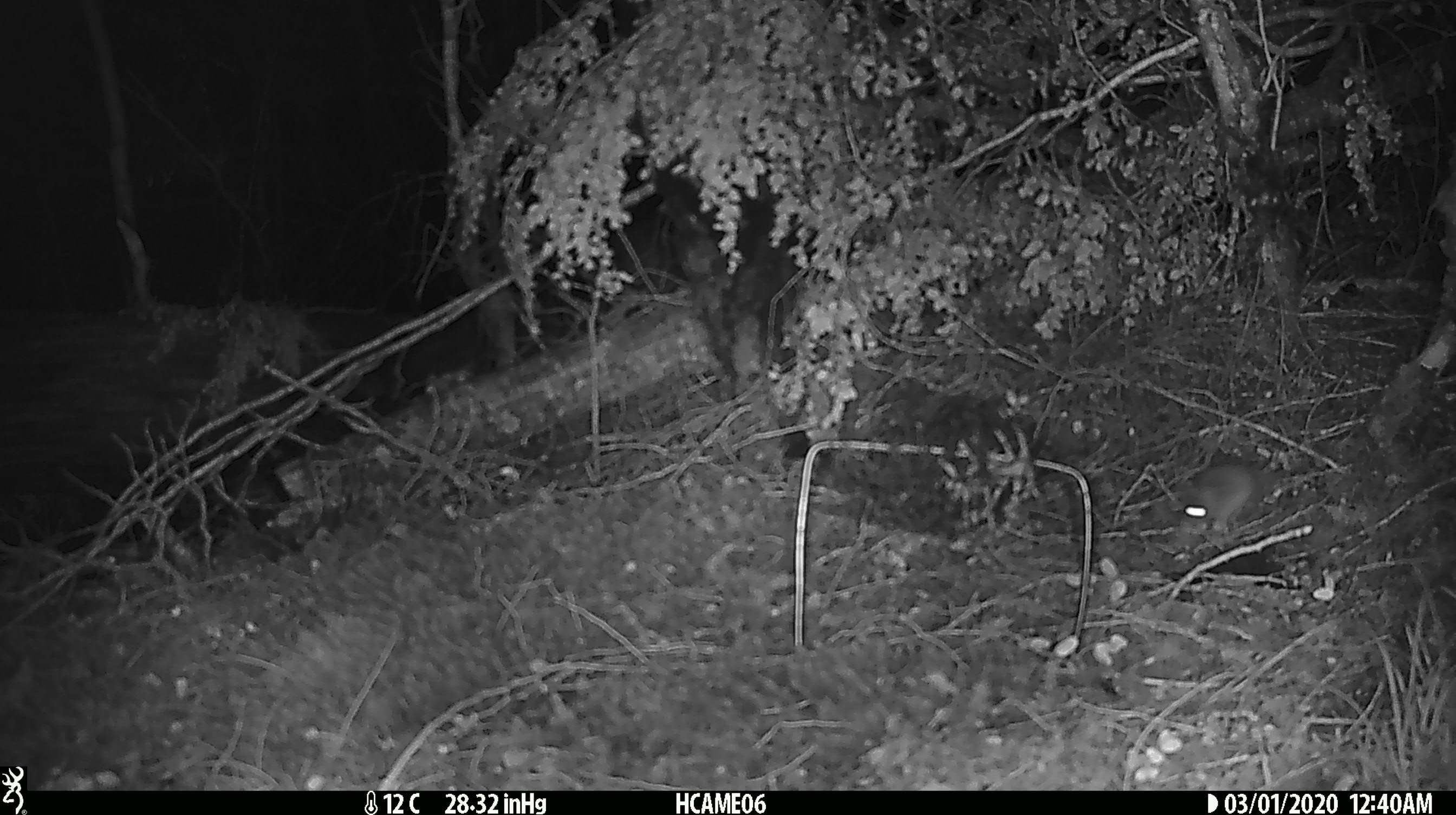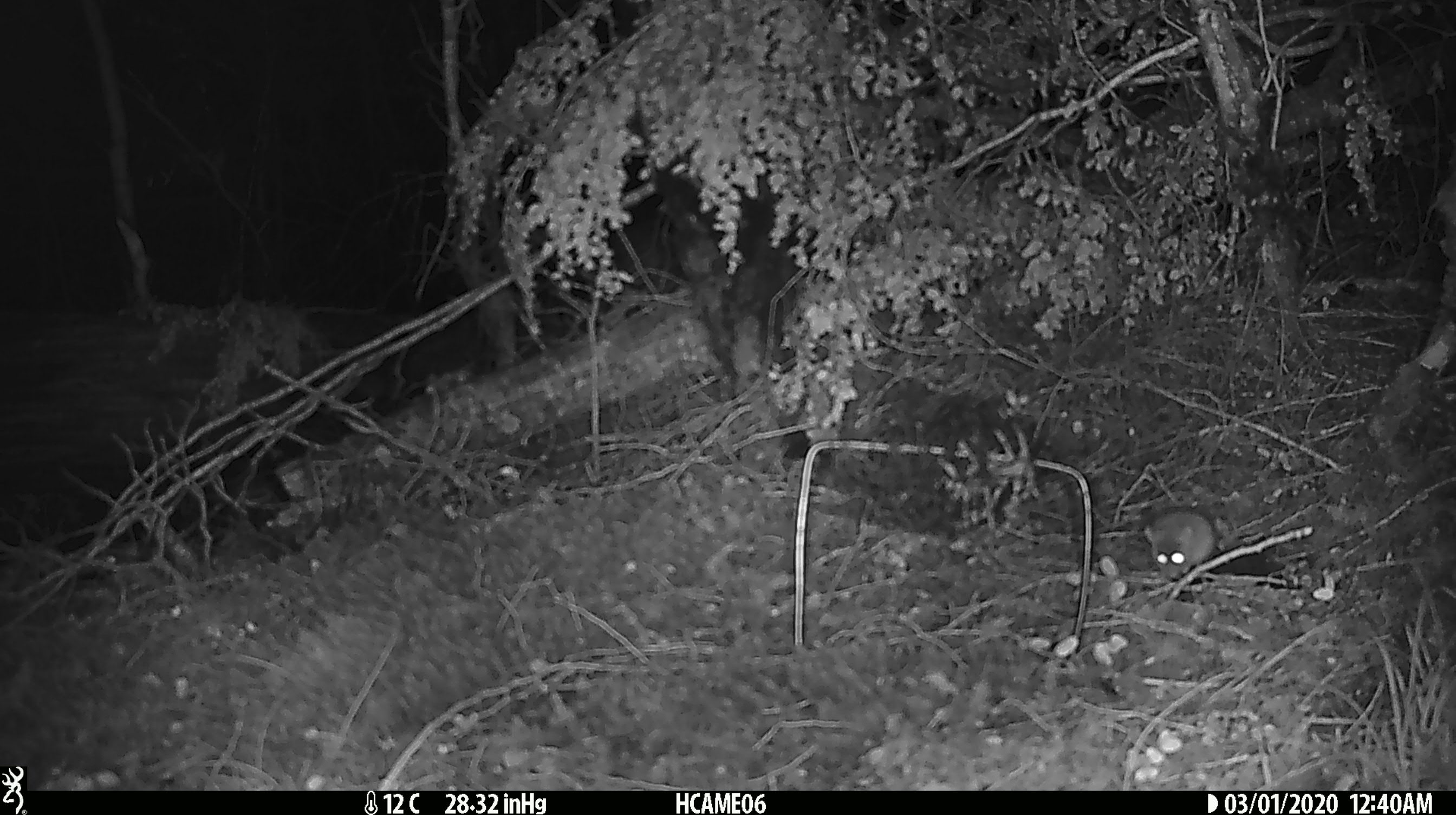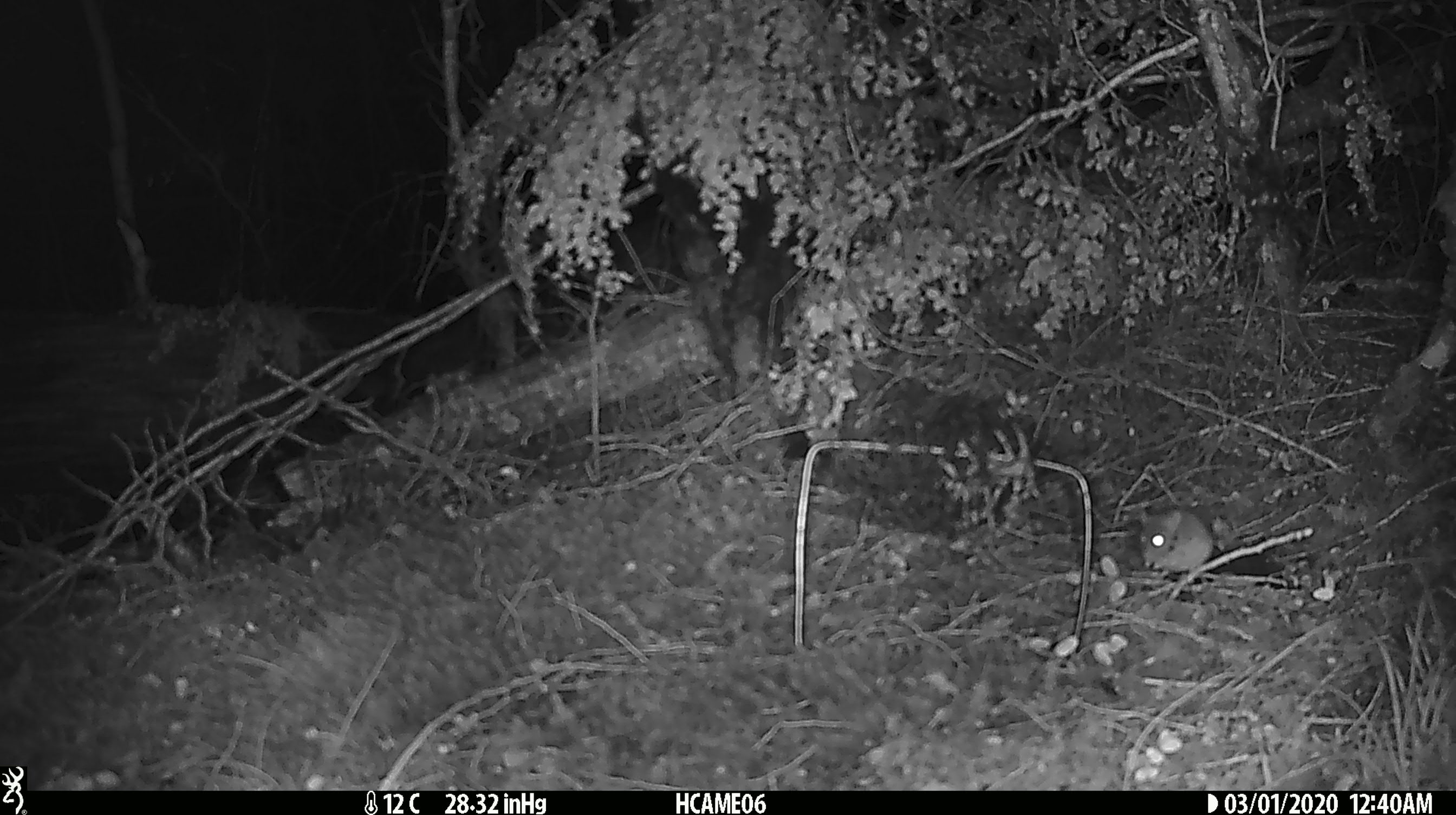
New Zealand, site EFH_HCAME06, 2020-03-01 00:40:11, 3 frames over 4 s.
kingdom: Animalia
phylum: Chordata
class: Mammalia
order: Rodentia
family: Muridae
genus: Mus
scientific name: Mus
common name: mouse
Mouse (Mus).